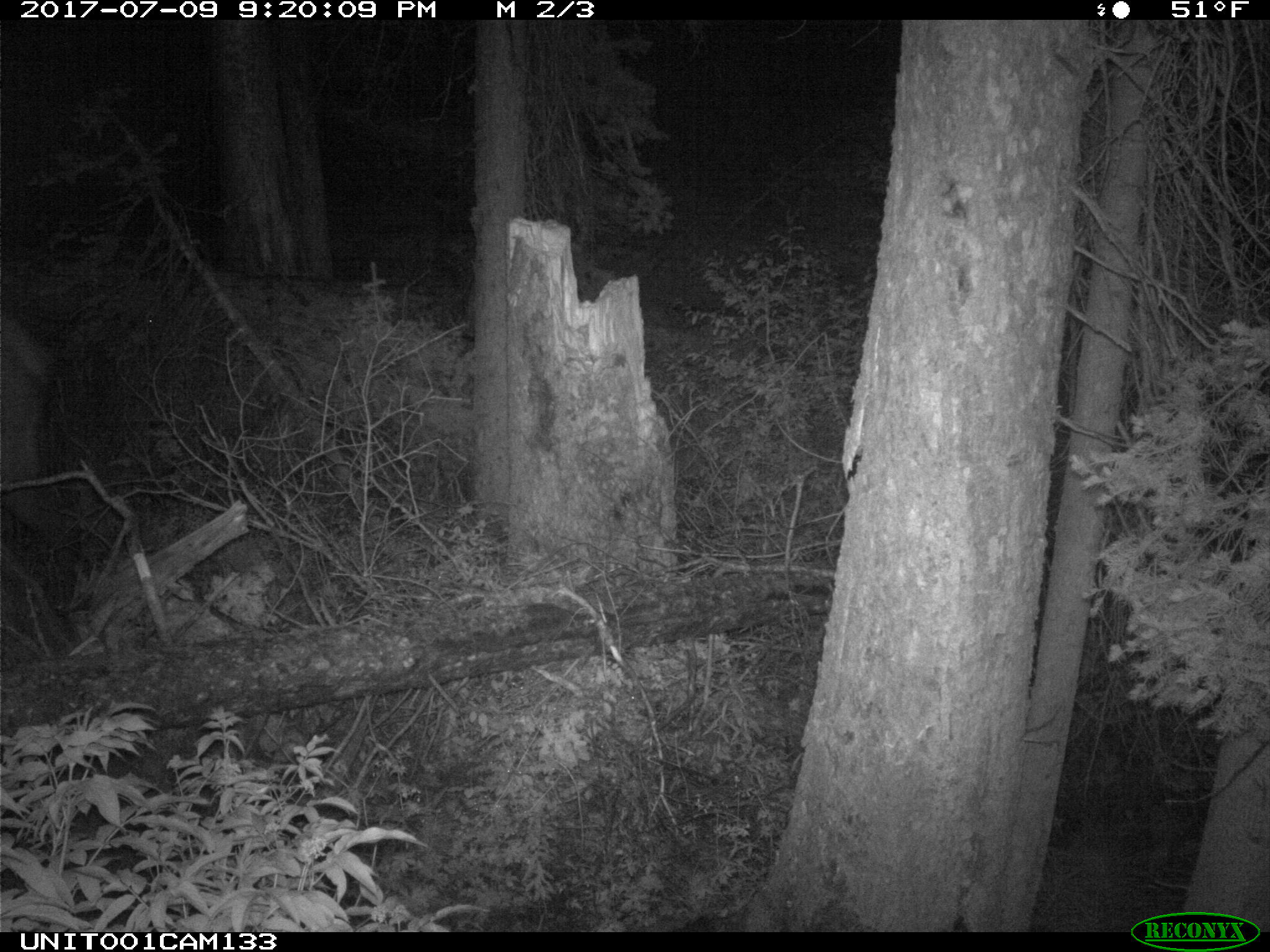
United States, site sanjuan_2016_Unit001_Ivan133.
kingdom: Animalia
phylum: Chordata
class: Mammalia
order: Artiodactyla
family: Cervidae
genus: Cervus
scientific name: Cervus elaphus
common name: red deer